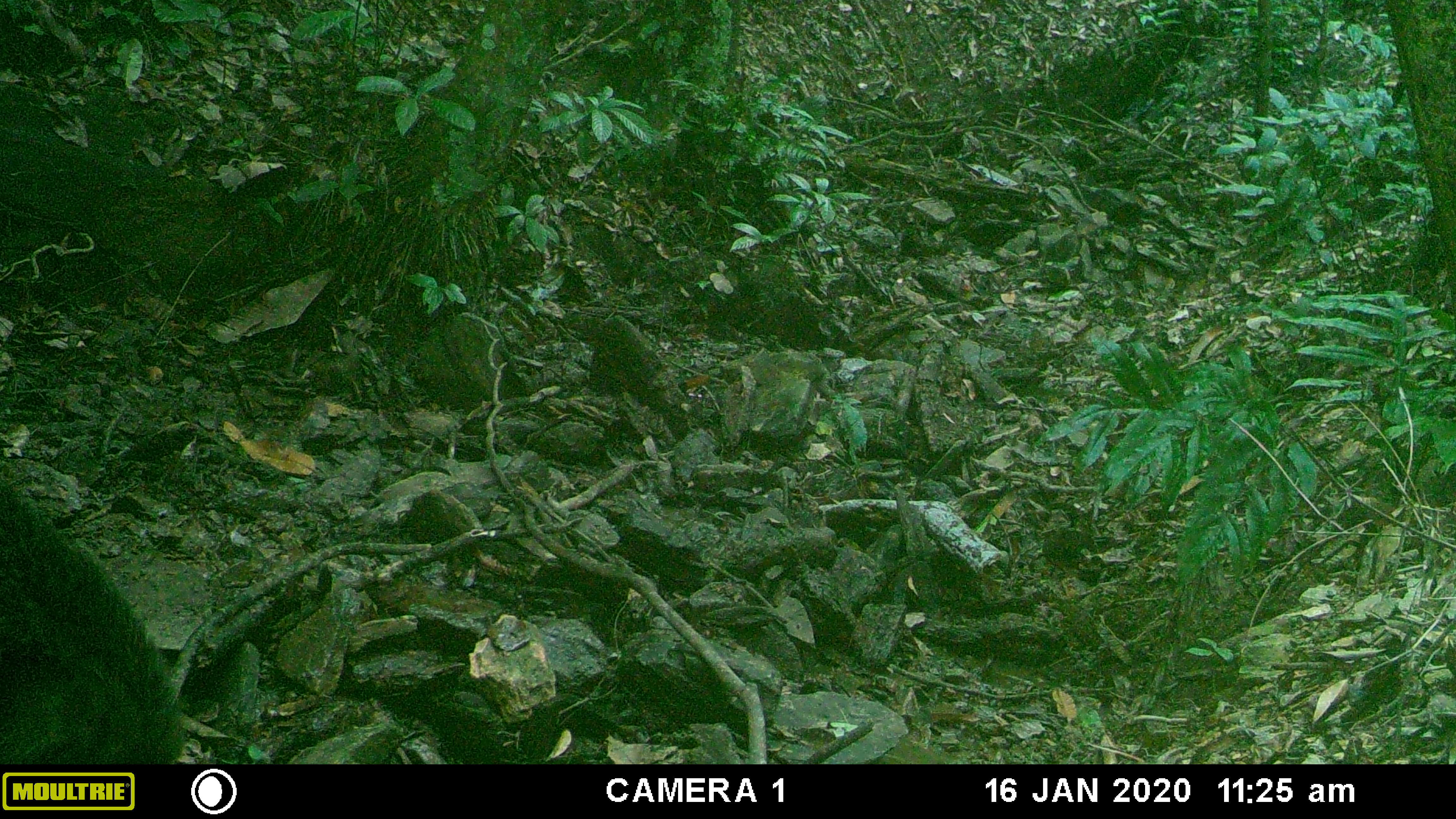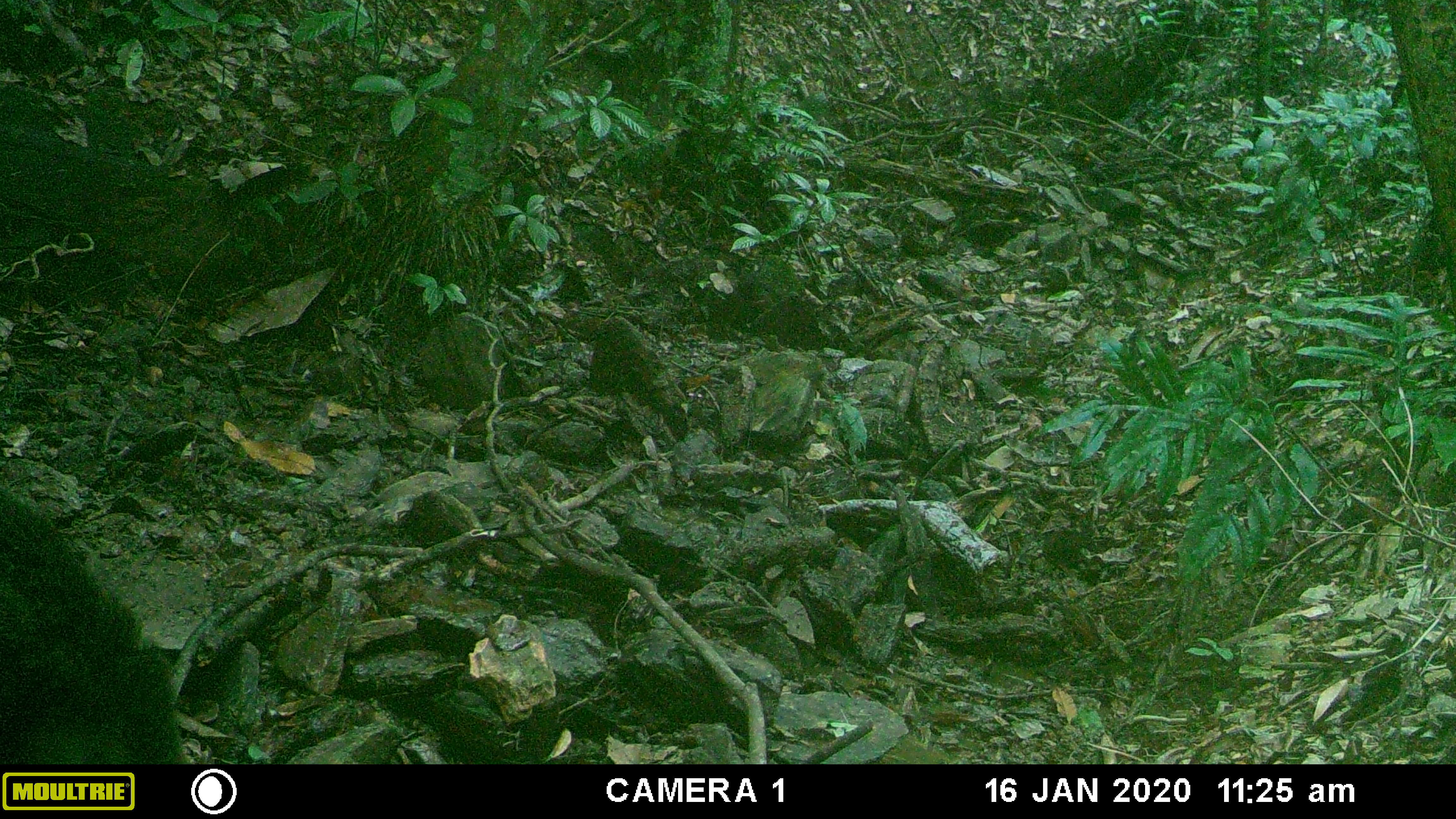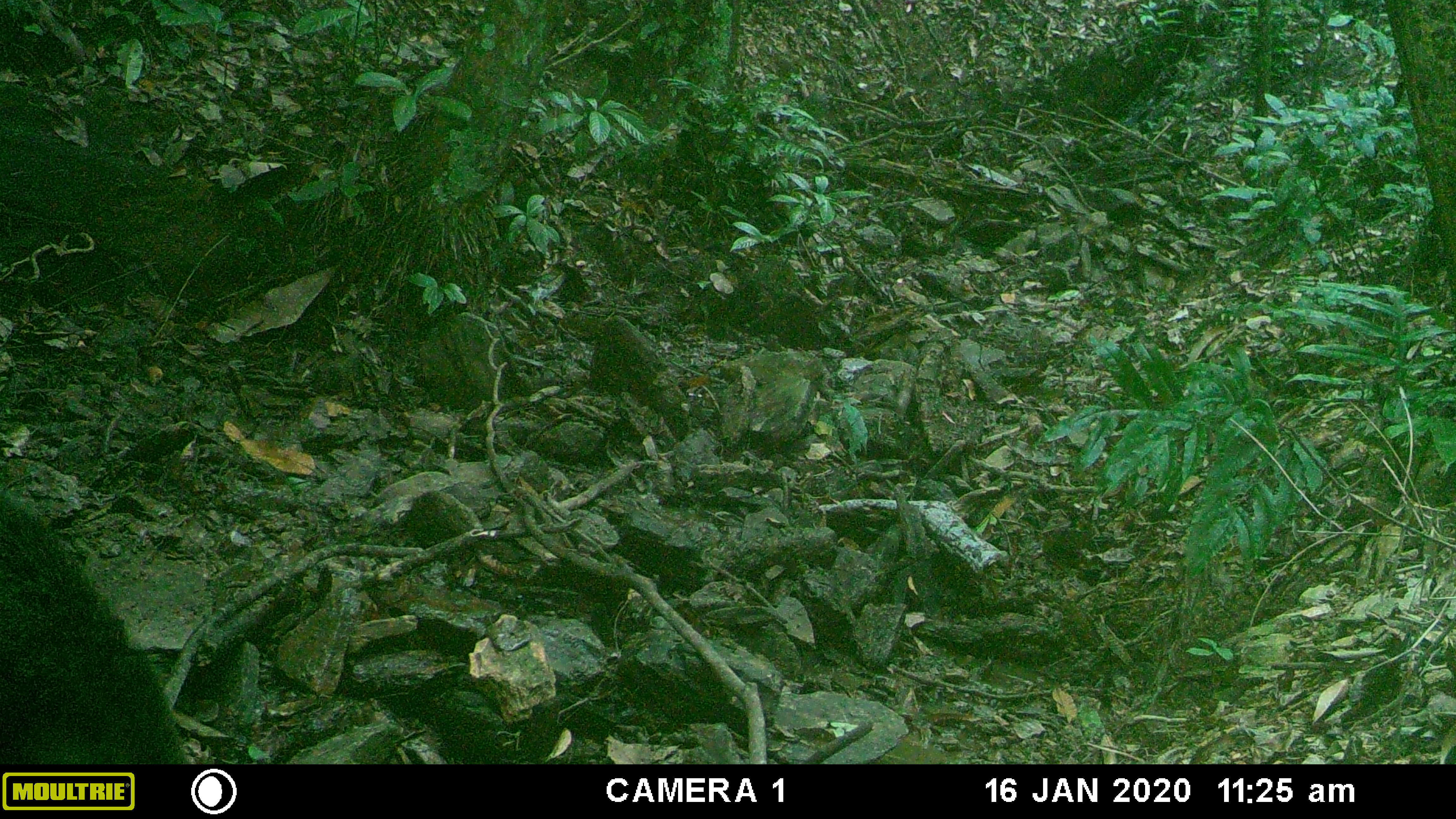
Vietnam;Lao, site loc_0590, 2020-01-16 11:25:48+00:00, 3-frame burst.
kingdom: Animalia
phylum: Chordata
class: Mammalia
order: Artiodactyla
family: Suidae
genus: Sus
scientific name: Sus scrofa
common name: eurasian wild pig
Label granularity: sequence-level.